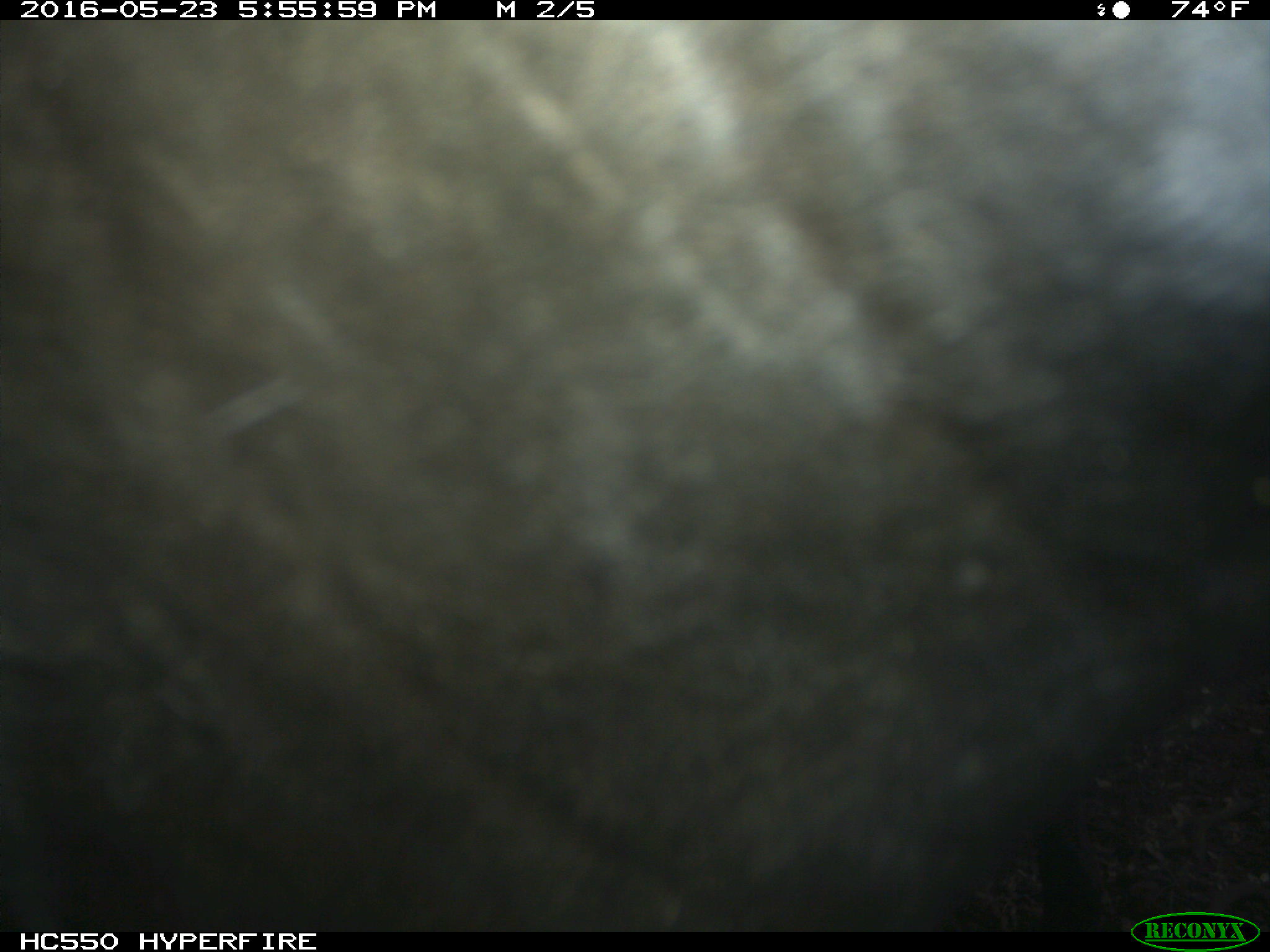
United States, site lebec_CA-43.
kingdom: Animalia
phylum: Chordata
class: Mammalia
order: Artiodactyla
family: Bovidae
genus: Bos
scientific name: Bos taurus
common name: domestic cow